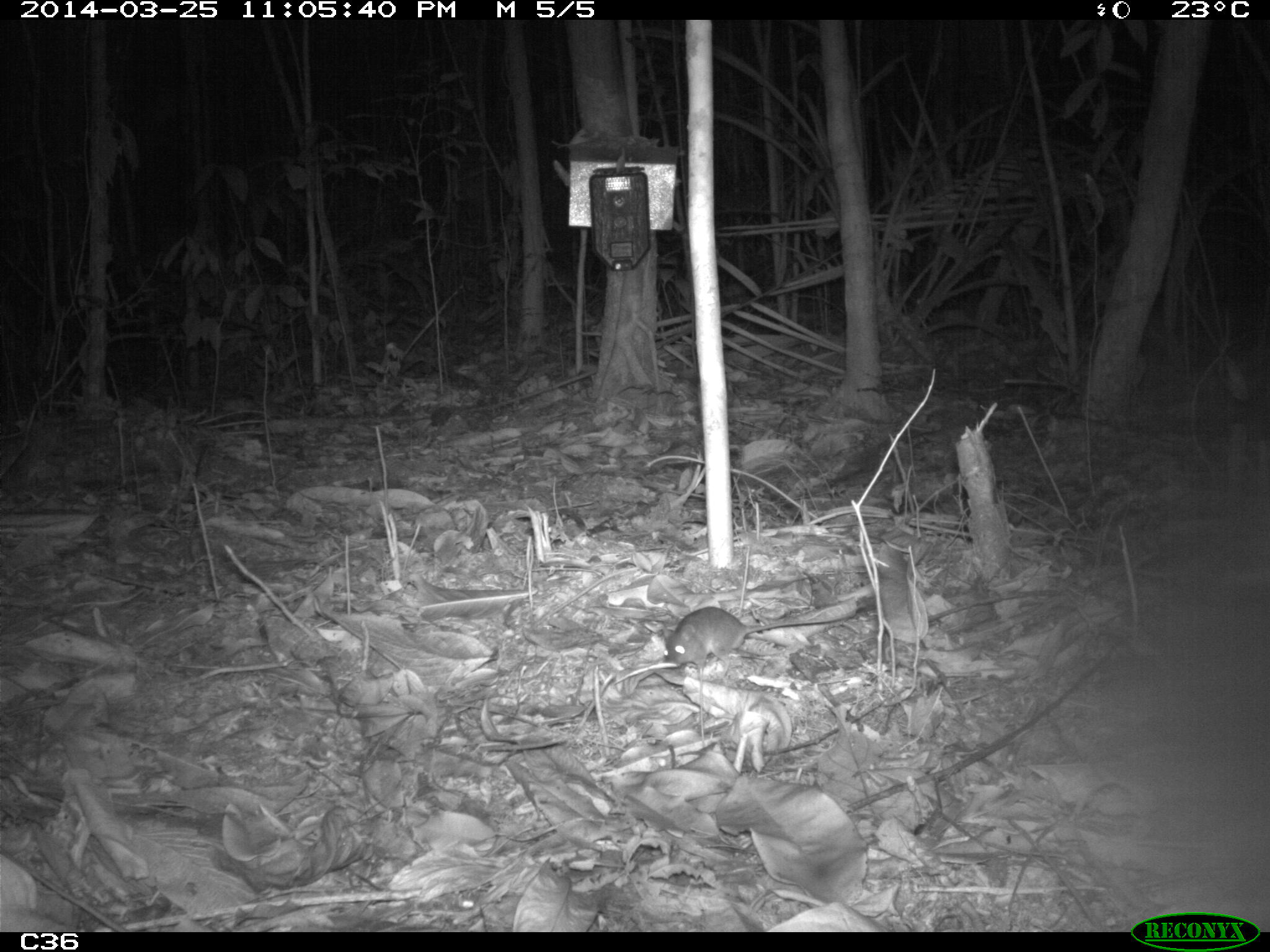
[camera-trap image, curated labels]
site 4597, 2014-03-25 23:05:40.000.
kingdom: Animalia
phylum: Chordata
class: Mammalia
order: Rodentia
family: Muridae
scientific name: Muridae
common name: mice, rats, and gerbils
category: unknown mouse or rat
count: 1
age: adult